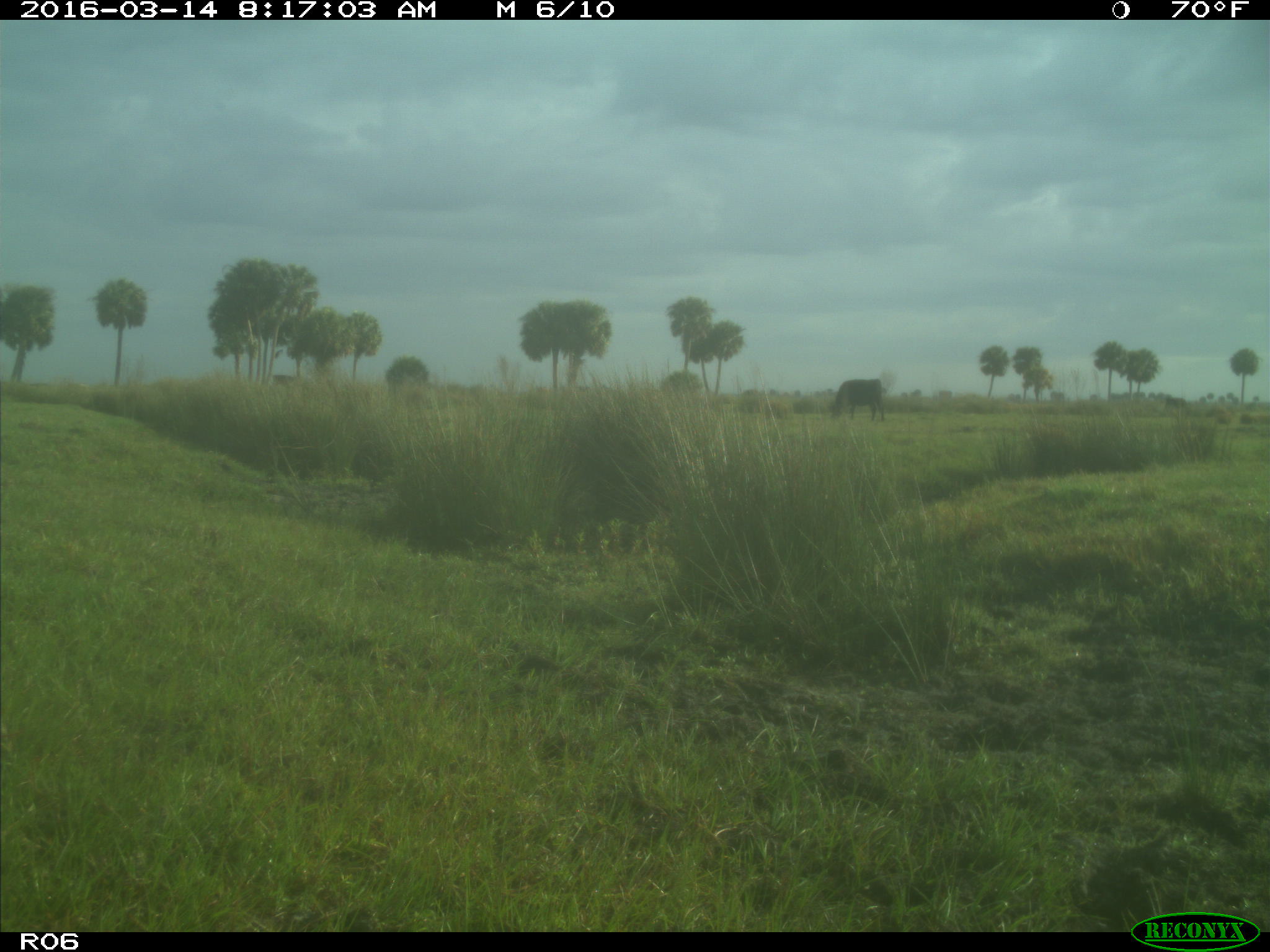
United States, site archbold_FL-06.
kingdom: Animalia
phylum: Chordata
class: Mammalia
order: Artiodactyla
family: Bovidae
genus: Bos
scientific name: Bos taurus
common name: domestic cow